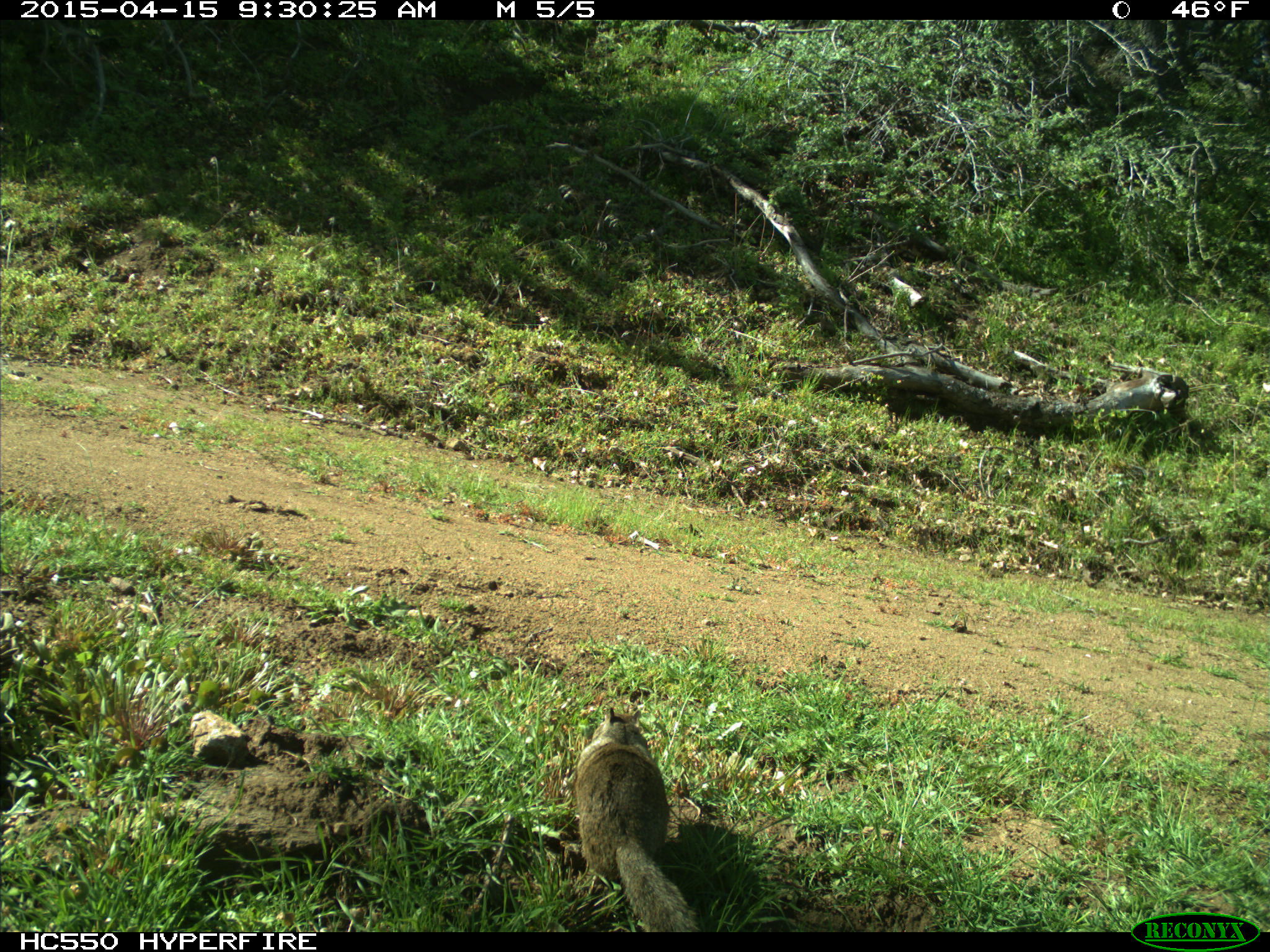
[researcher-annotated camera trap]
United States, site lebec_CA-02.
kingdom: Animalia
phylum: Chordata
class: Mammalia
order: Rodentia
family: Sciuridae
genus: Sciurus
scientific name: Sciurus carolinensis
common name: eastern gray squirrel